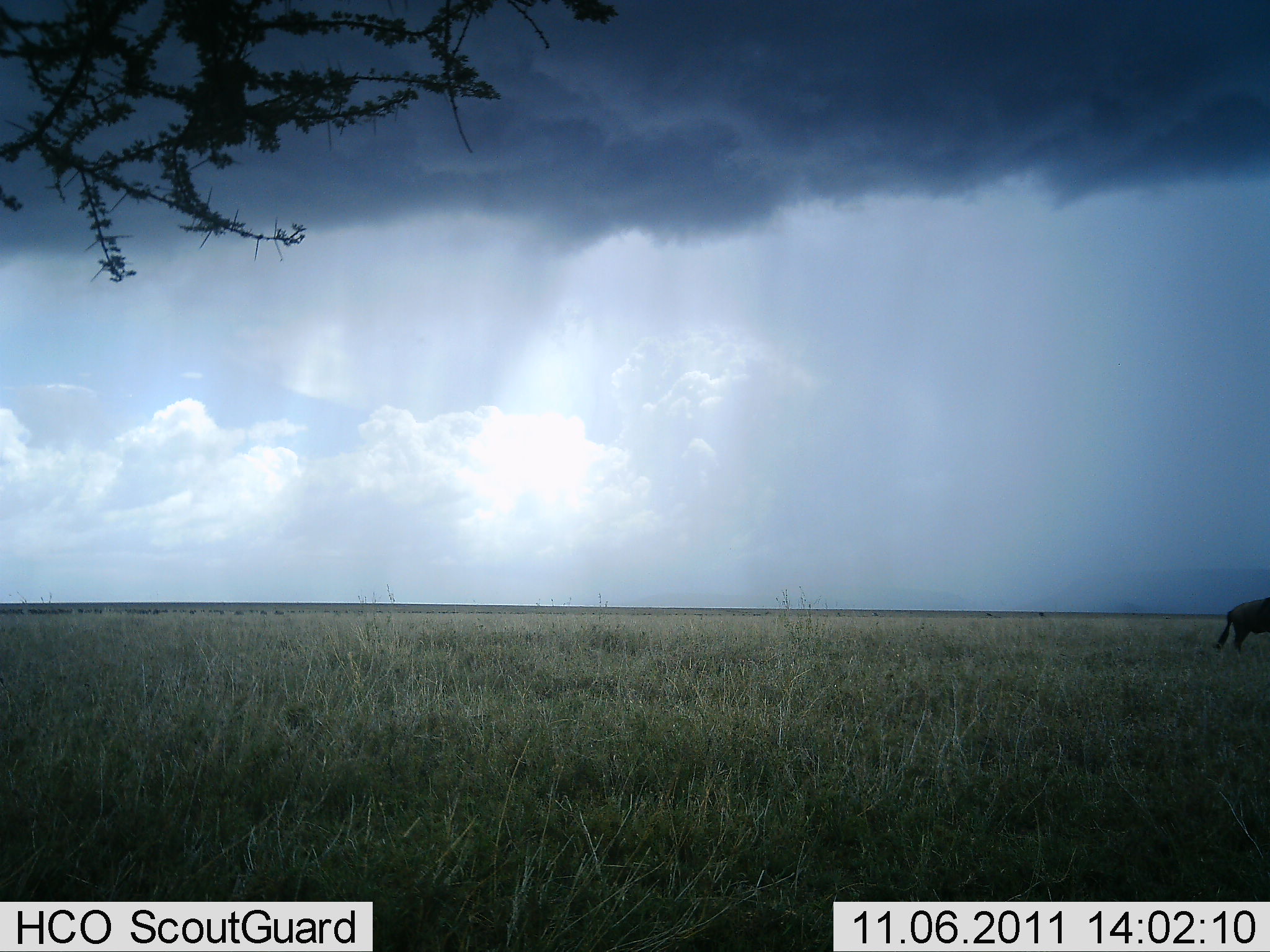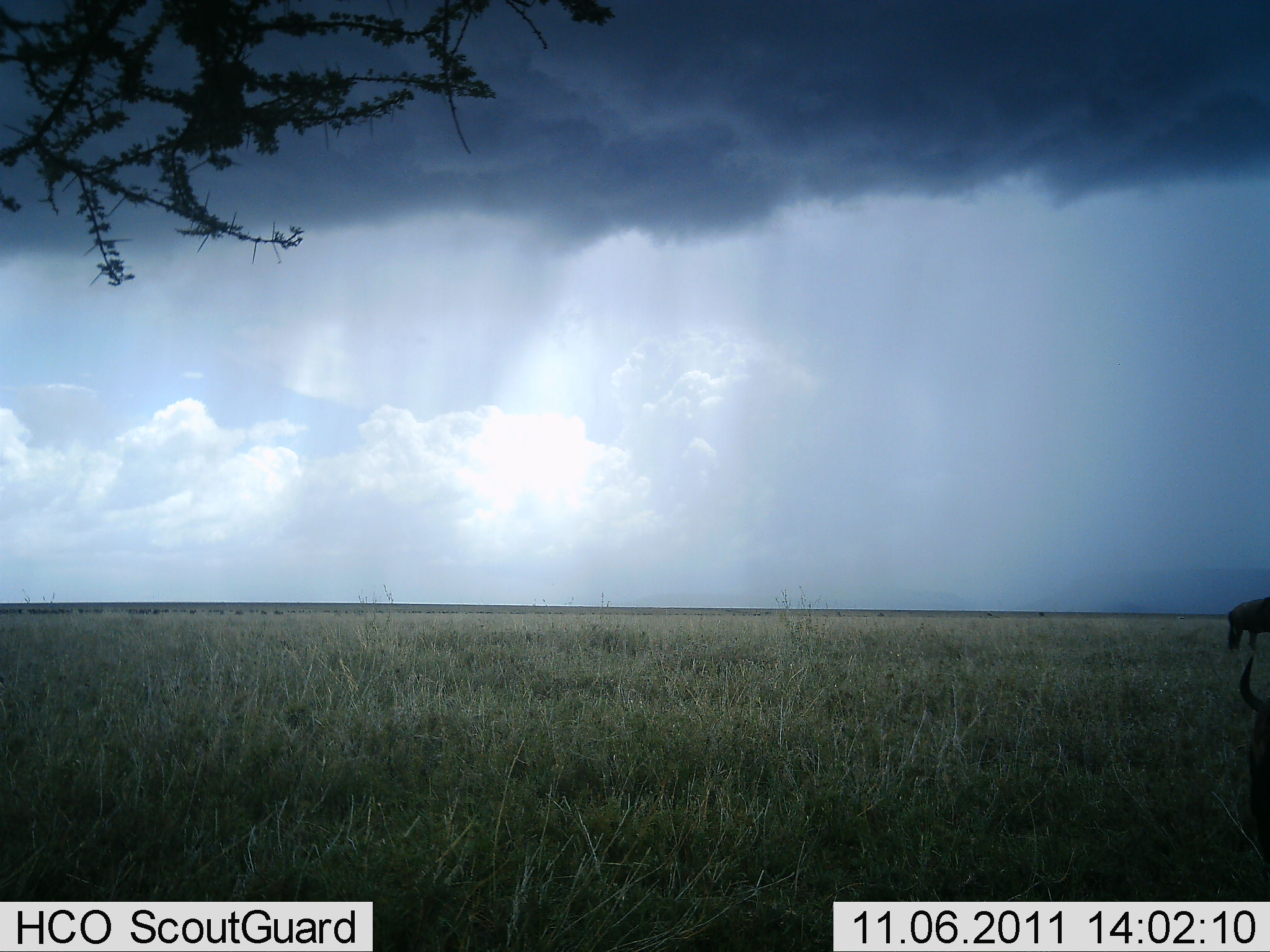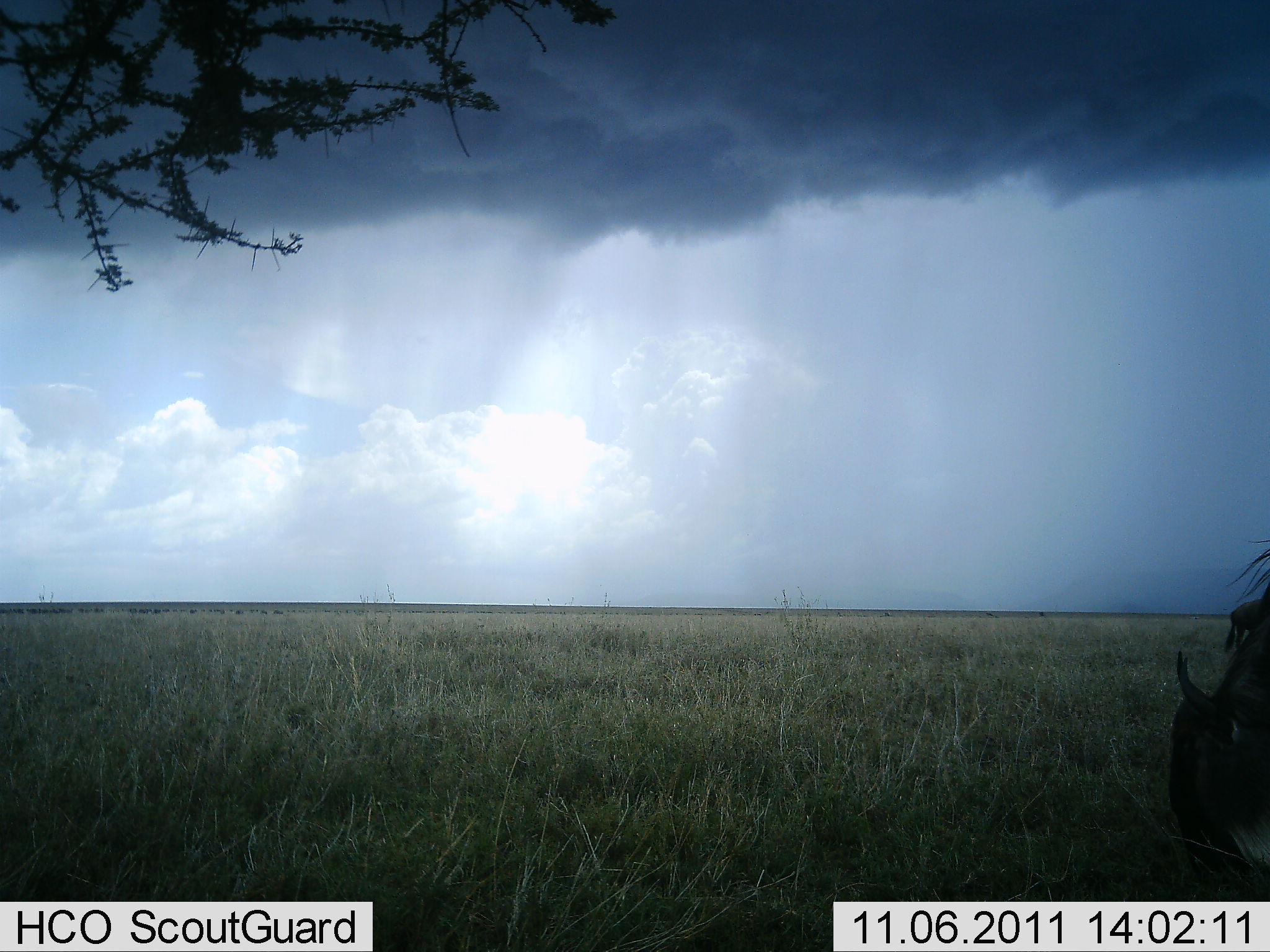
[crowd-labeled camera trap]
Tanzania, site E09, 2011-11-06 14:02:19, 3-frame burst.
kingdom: Animalia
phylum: Chordata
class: Mammalia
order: Artiodactyla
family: Bovidae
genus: Connochaetes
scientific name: Connochaetes taurinus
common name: blue wildebeest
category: wildebeest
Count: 2.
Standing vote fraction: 54%.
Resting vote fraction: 0%.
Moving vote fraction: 62%.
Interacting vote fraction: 0%.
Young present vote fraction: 0%.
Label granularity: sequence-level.